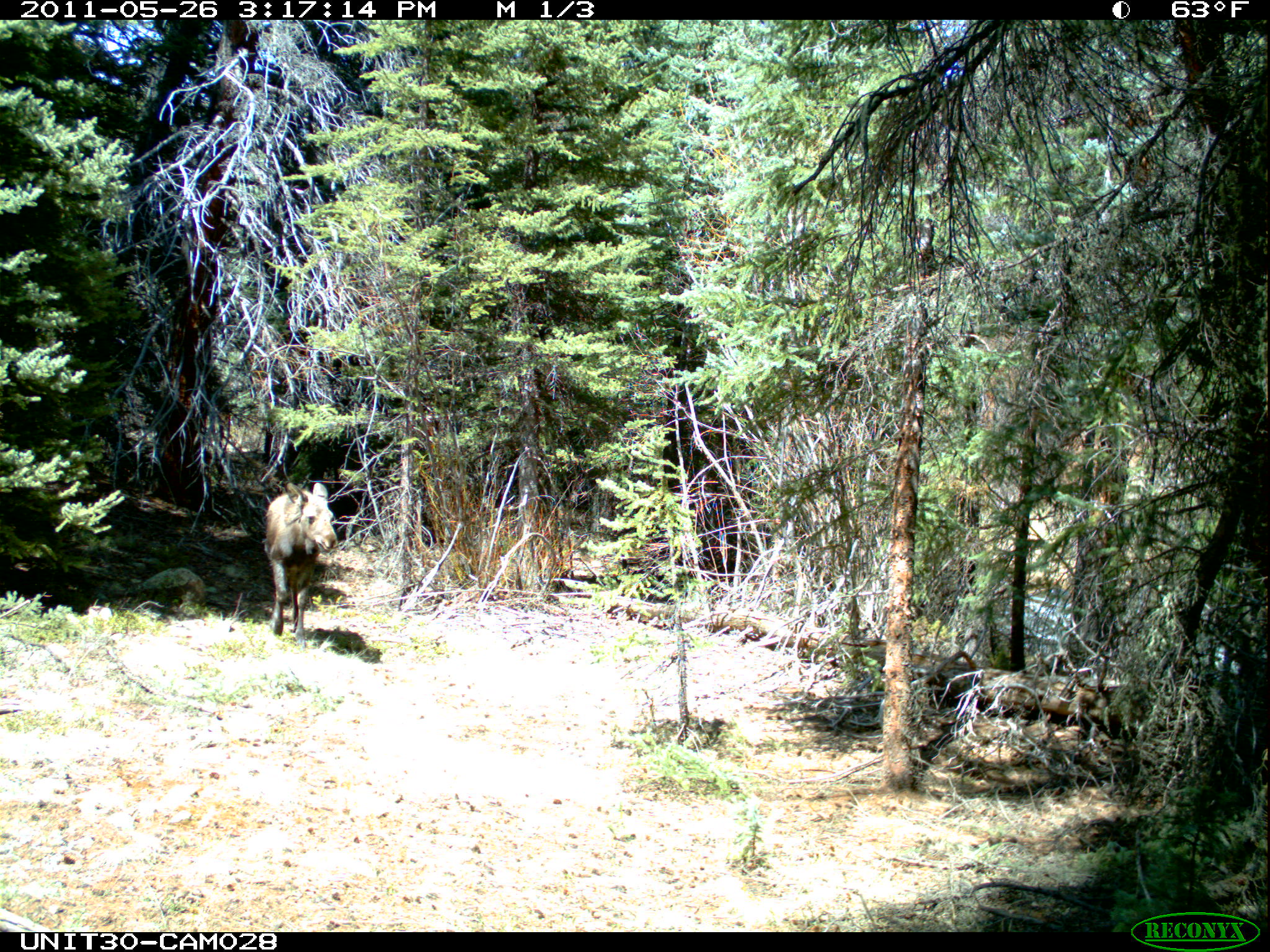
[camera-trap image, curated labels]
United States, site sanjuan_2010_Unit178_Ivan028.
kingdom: Animalia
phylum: Chordata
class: Mammalia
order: Artiodactyla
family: Cervidae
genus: Alces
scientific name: Alces alces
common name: moose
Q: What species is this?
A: Alces alces (moose).